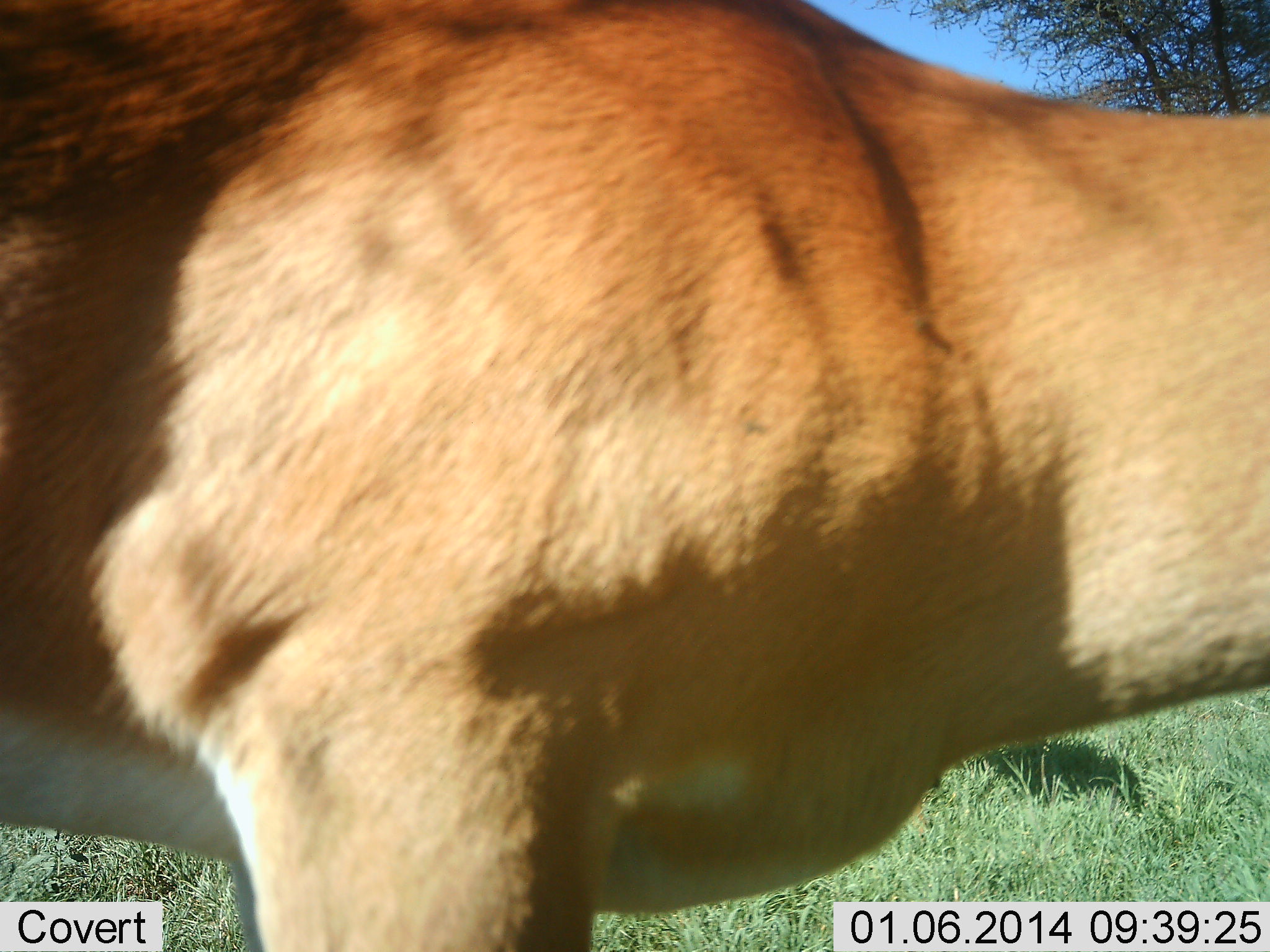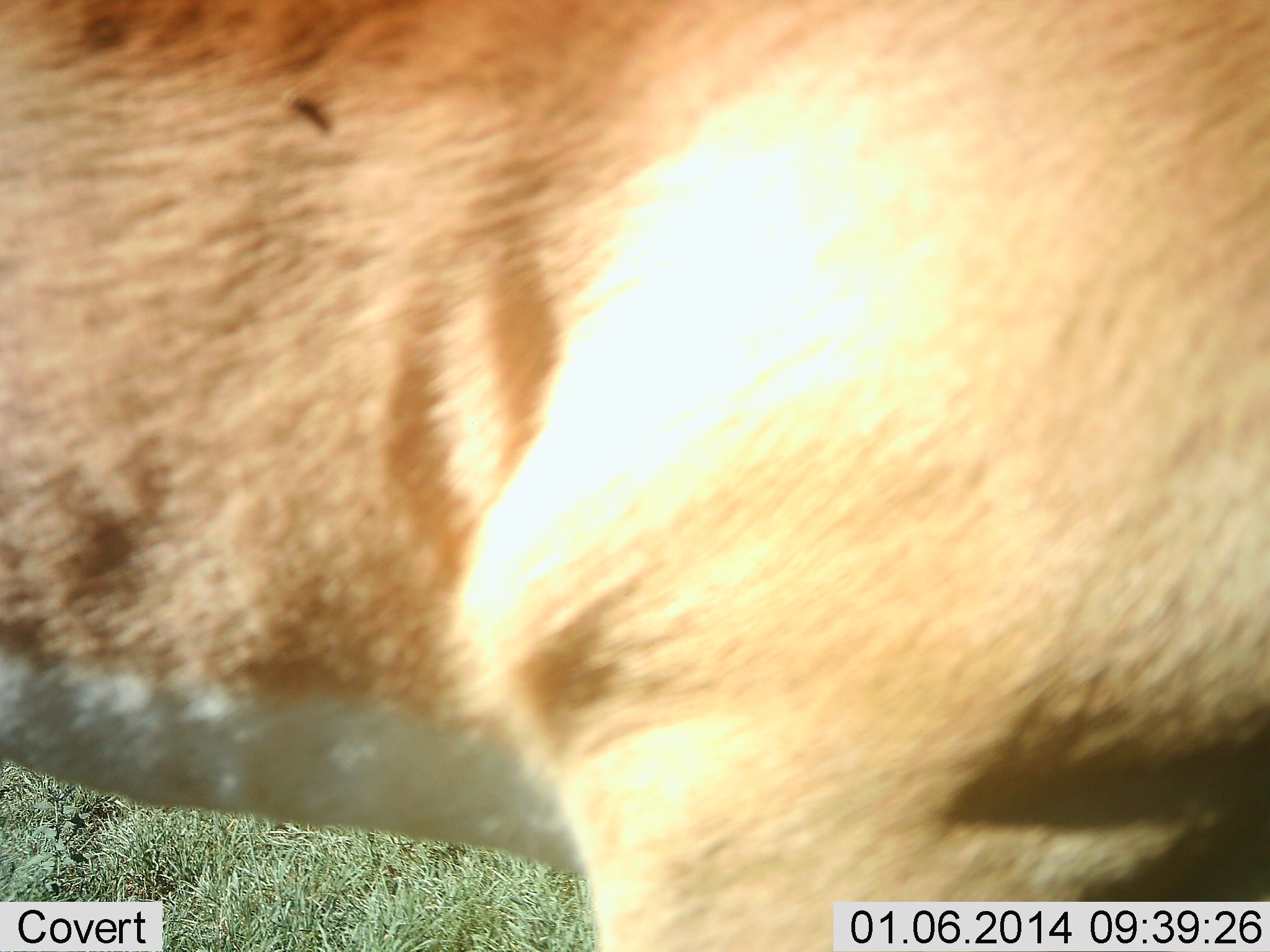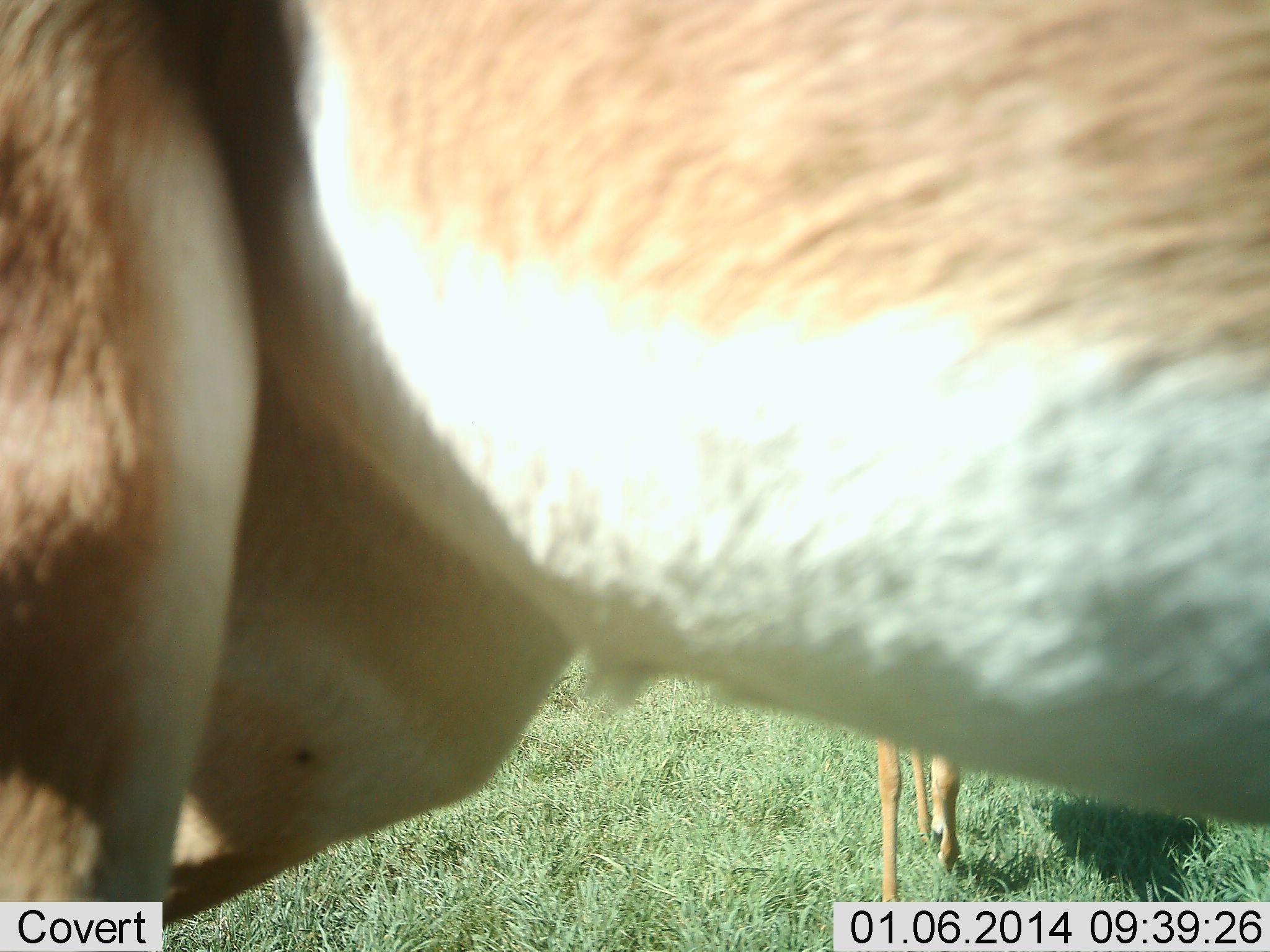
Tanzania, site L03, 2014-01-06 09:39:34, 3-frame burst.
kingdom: Animalia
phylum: Chordata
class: Mammalia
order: Artiodactyla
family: Bovidae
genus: Nanger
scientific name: Nanger granti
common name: grant's gazelle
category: gazellegrants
Gazellegrants (grant's gazelle) (Nanger granti), count 2. Behavior (volunteer vote fractions): standing 50%, resting 0%, moving 60%, interacting 0%. Young present (vote fraction): 10%. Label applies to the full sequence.